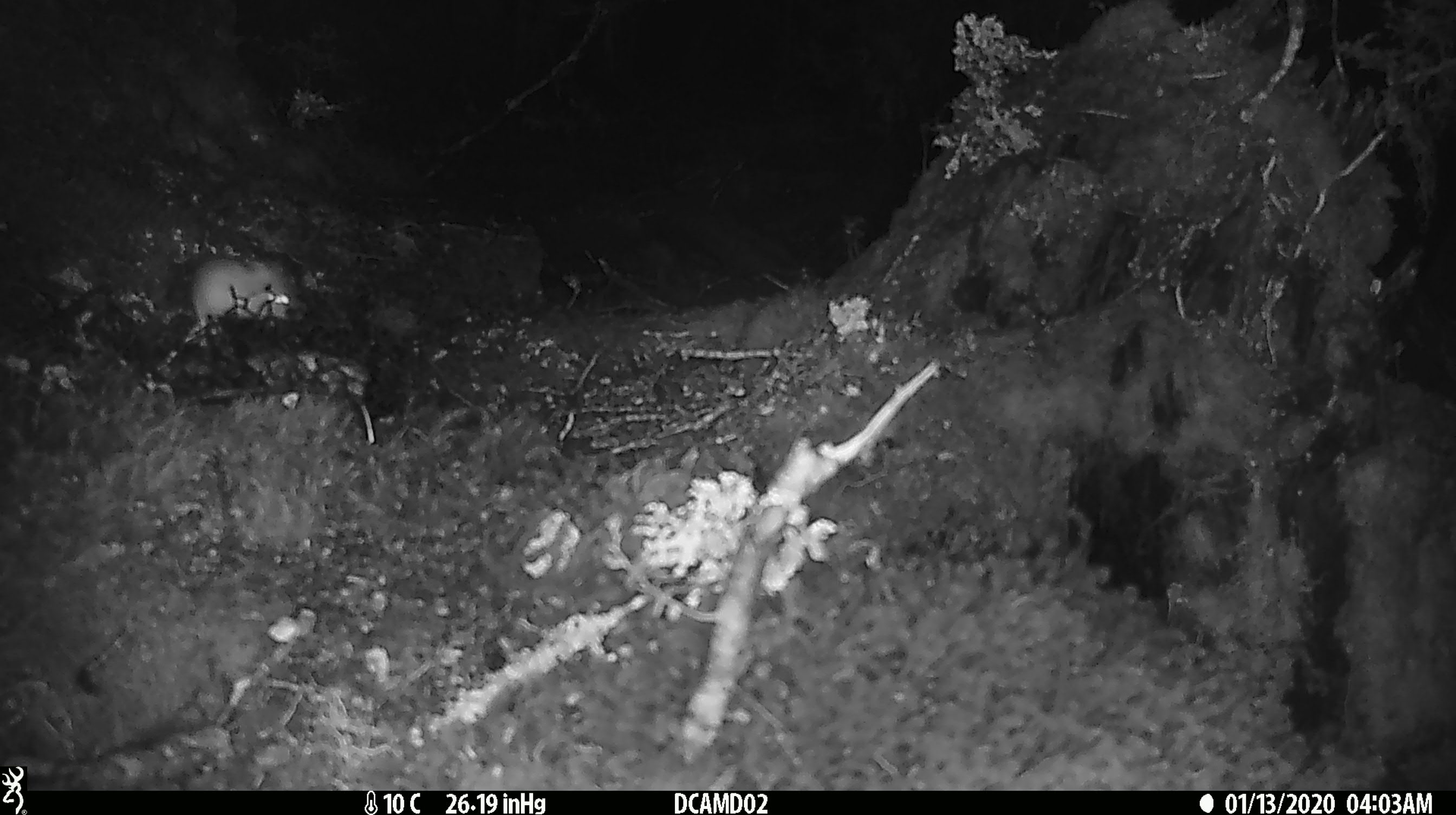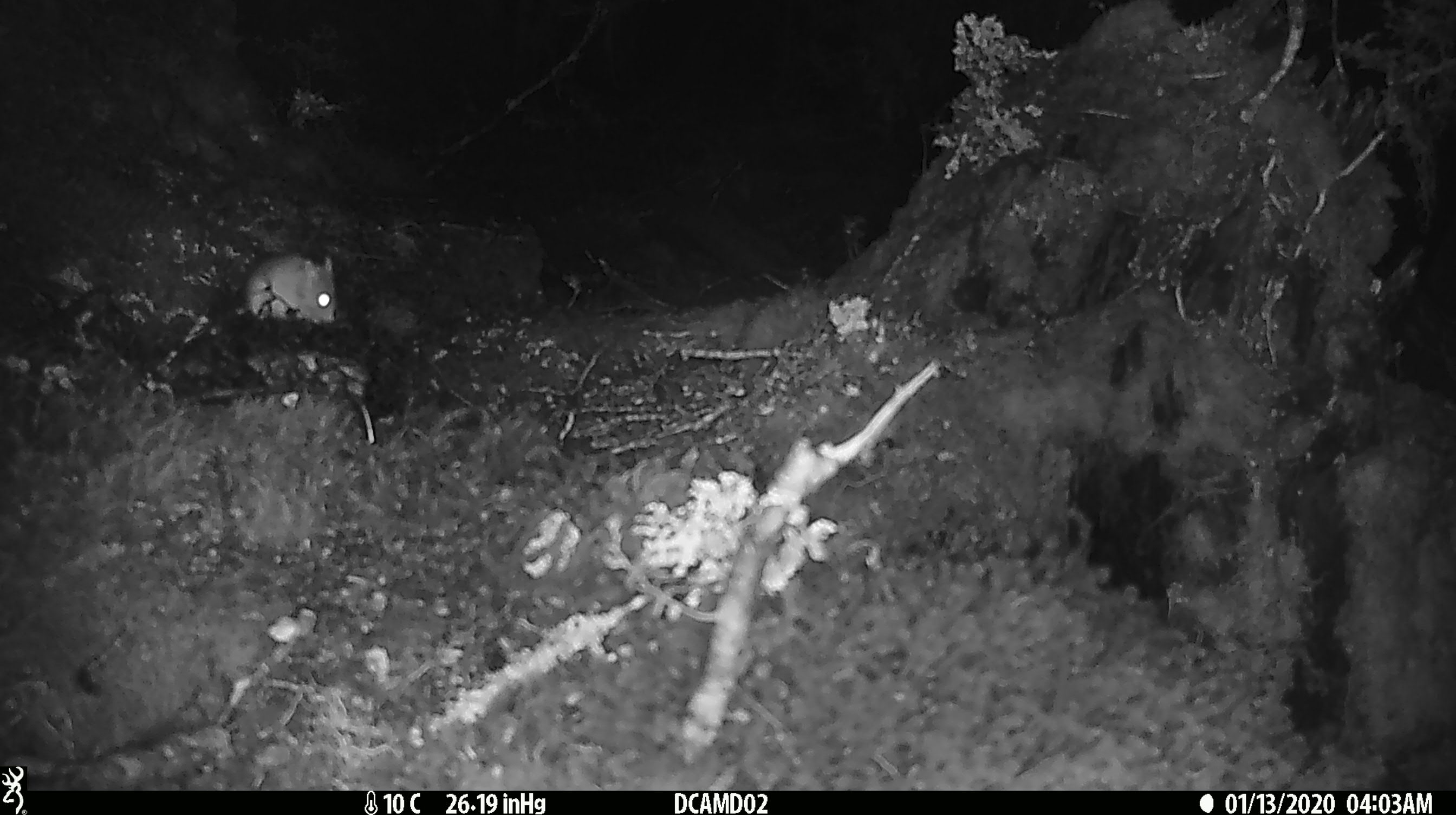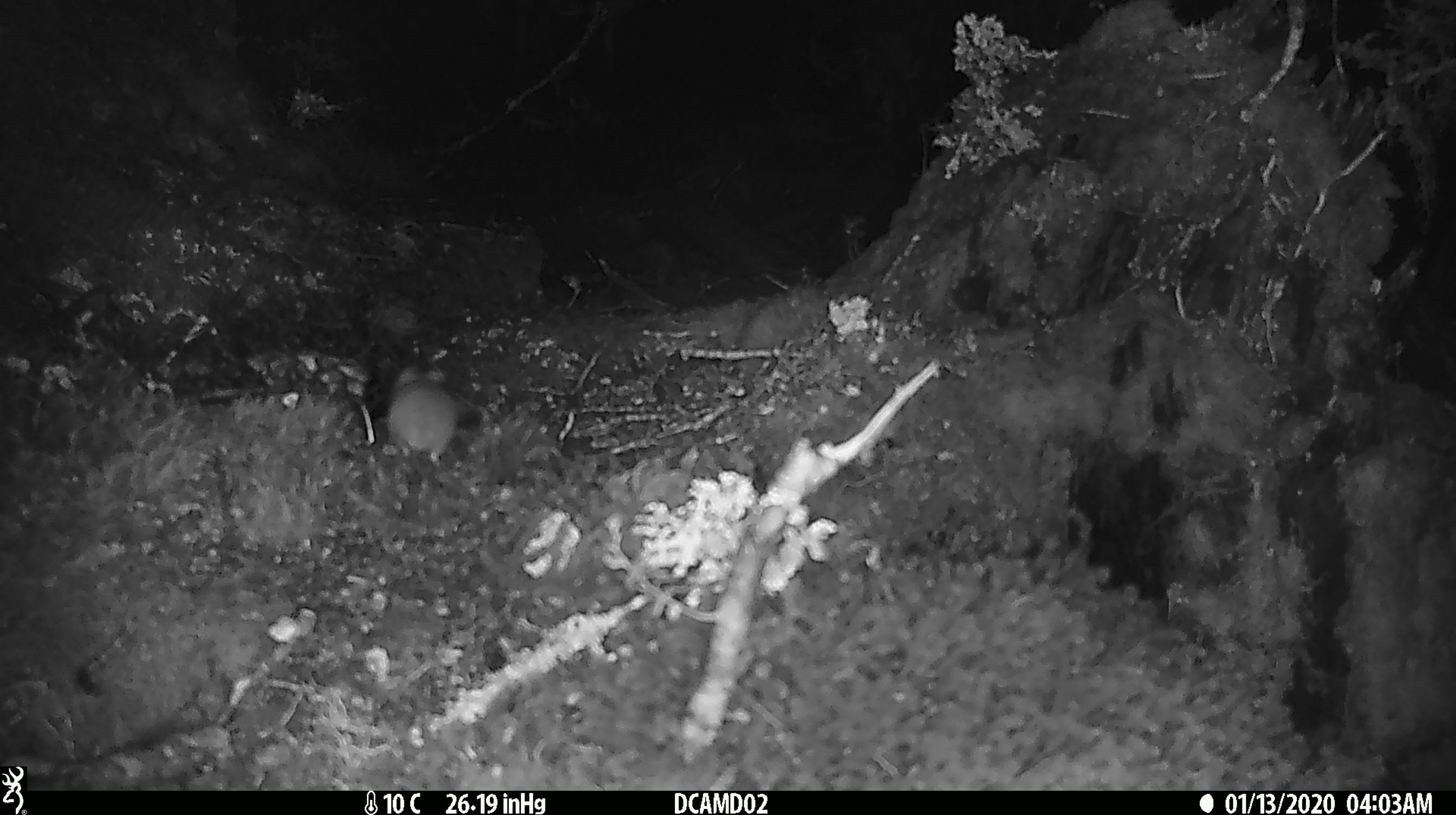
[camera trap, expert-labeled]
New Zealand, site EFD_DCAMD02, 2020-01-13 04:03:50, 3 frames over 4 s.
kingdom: Animalia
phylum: Chordata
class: Mammalia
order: Rodentia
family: Muridae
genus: Mus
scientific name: Mus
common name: mouse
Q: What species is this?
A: Mouse (Mus).